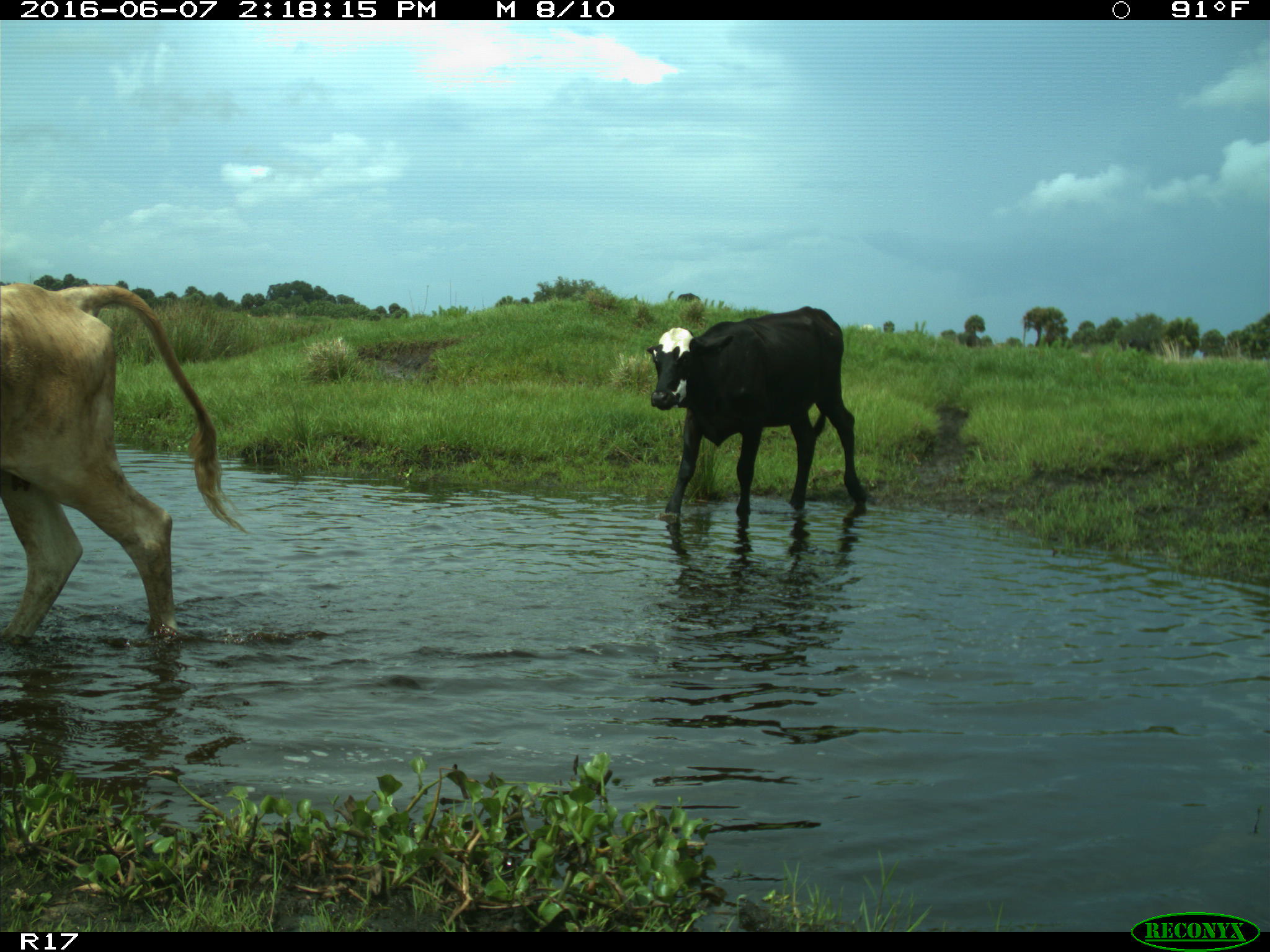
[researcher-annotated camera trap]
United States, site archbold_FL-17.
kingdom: Animalia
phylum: Chordata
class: Mammalia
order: Artiodactyla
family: Bovidae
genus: Bos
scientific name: Bos taurus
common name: domestic cow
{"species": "Bos taurus (domestic cow)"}